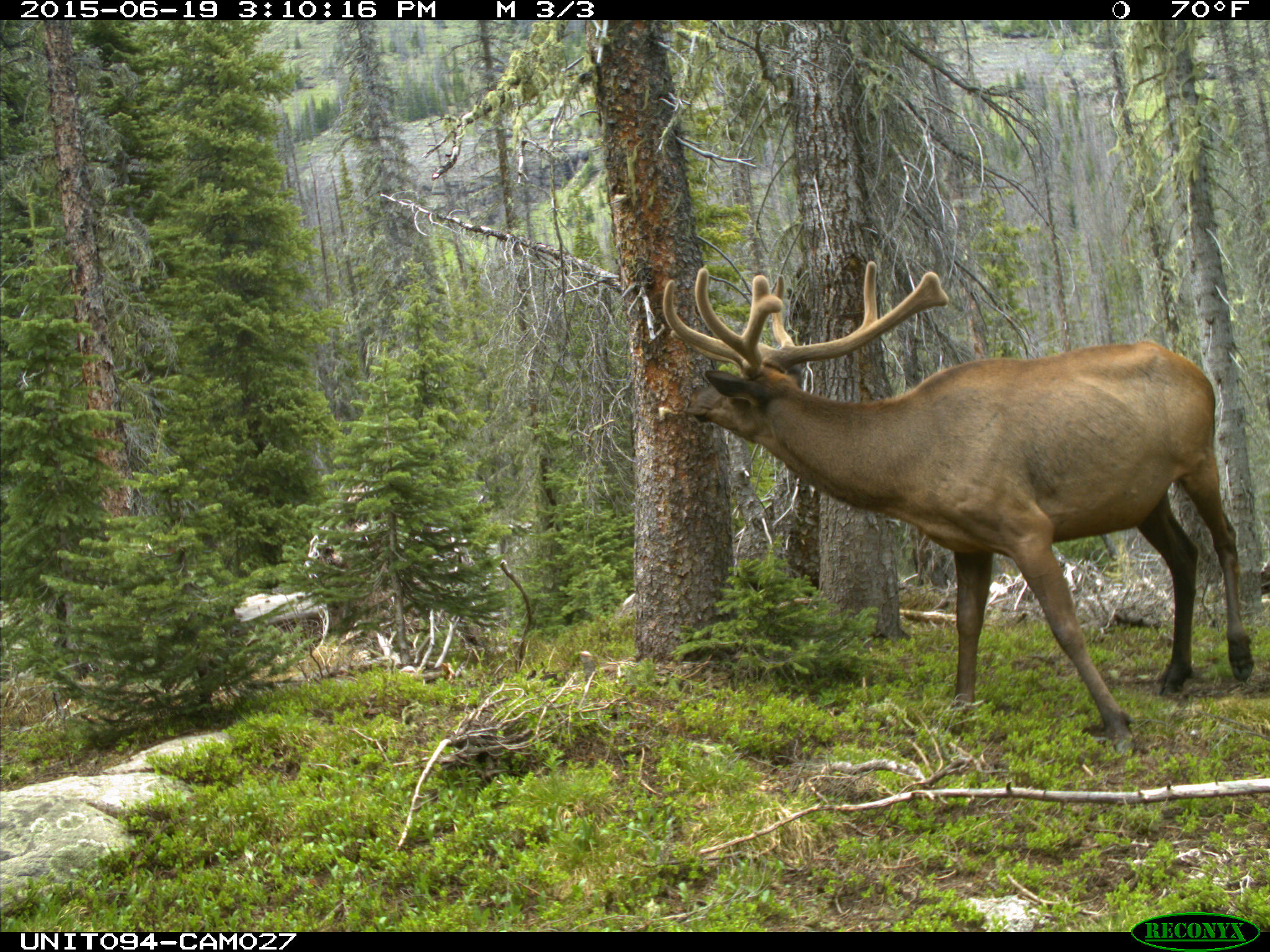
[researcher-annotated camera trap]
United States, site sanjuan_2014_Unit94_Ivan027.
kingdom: Animalia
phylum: Chordata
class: Mammalia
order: Artiodactyla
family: Cervidae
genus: Cervus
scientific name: Cervus elaphus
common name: red deer